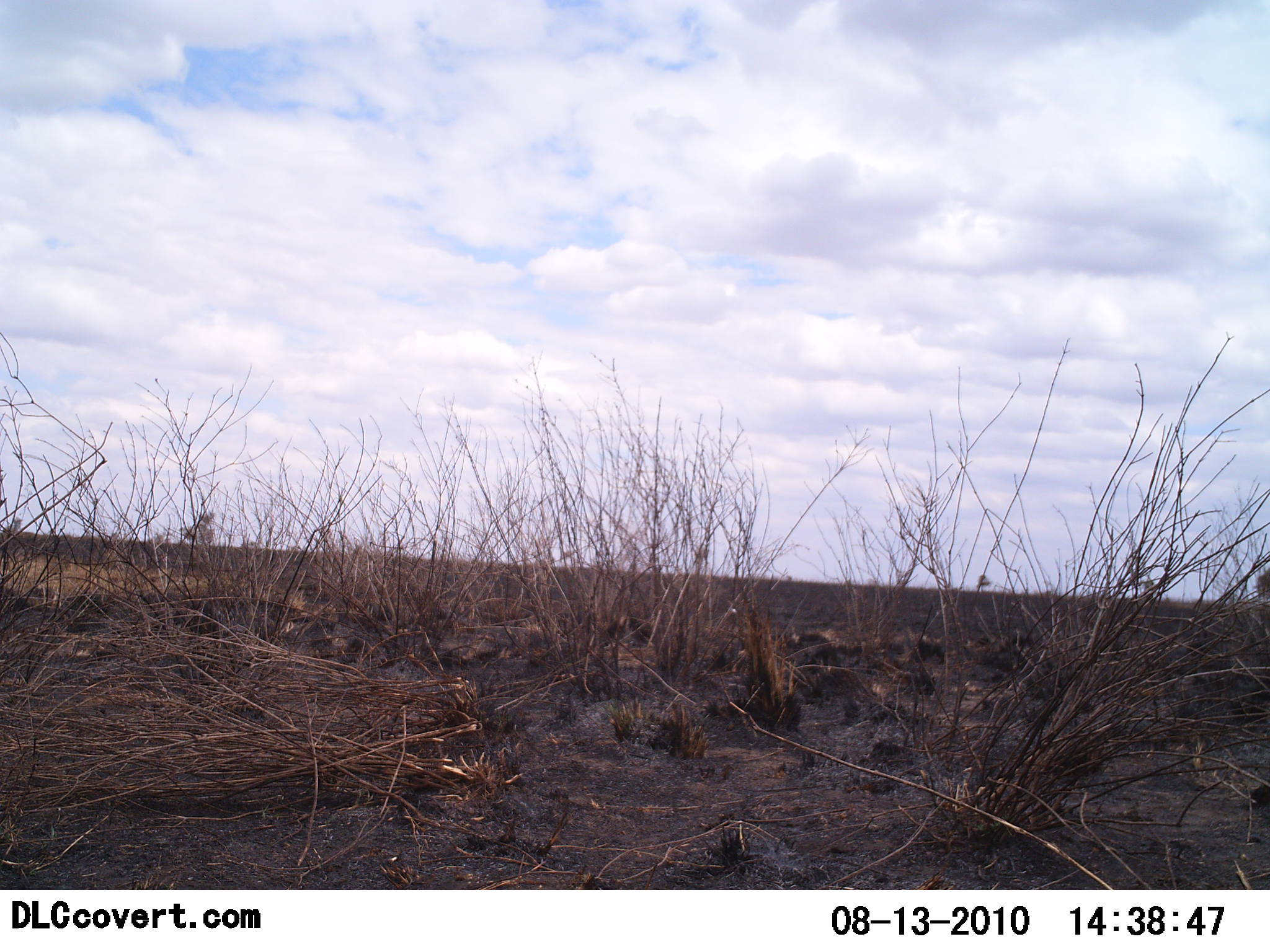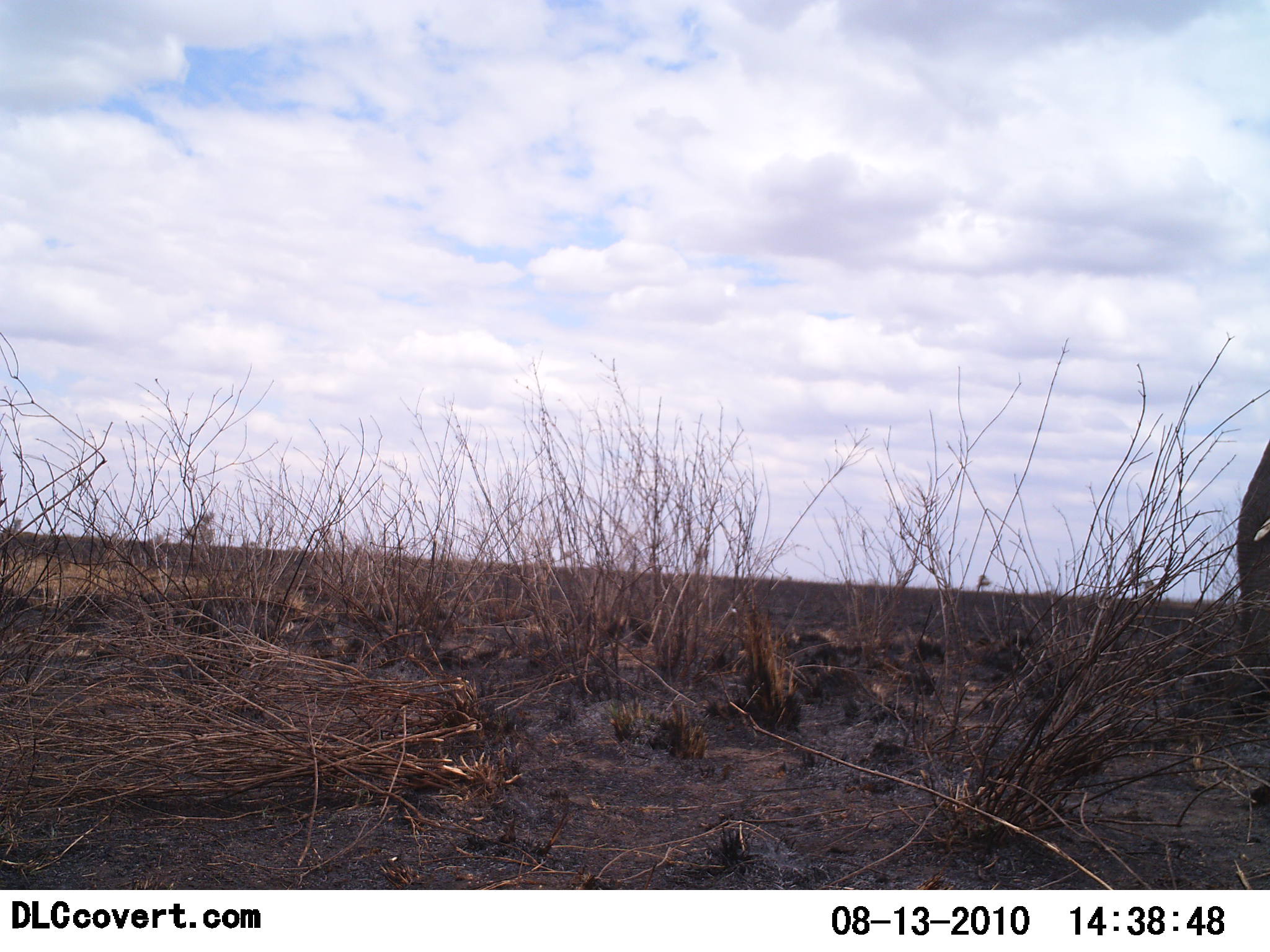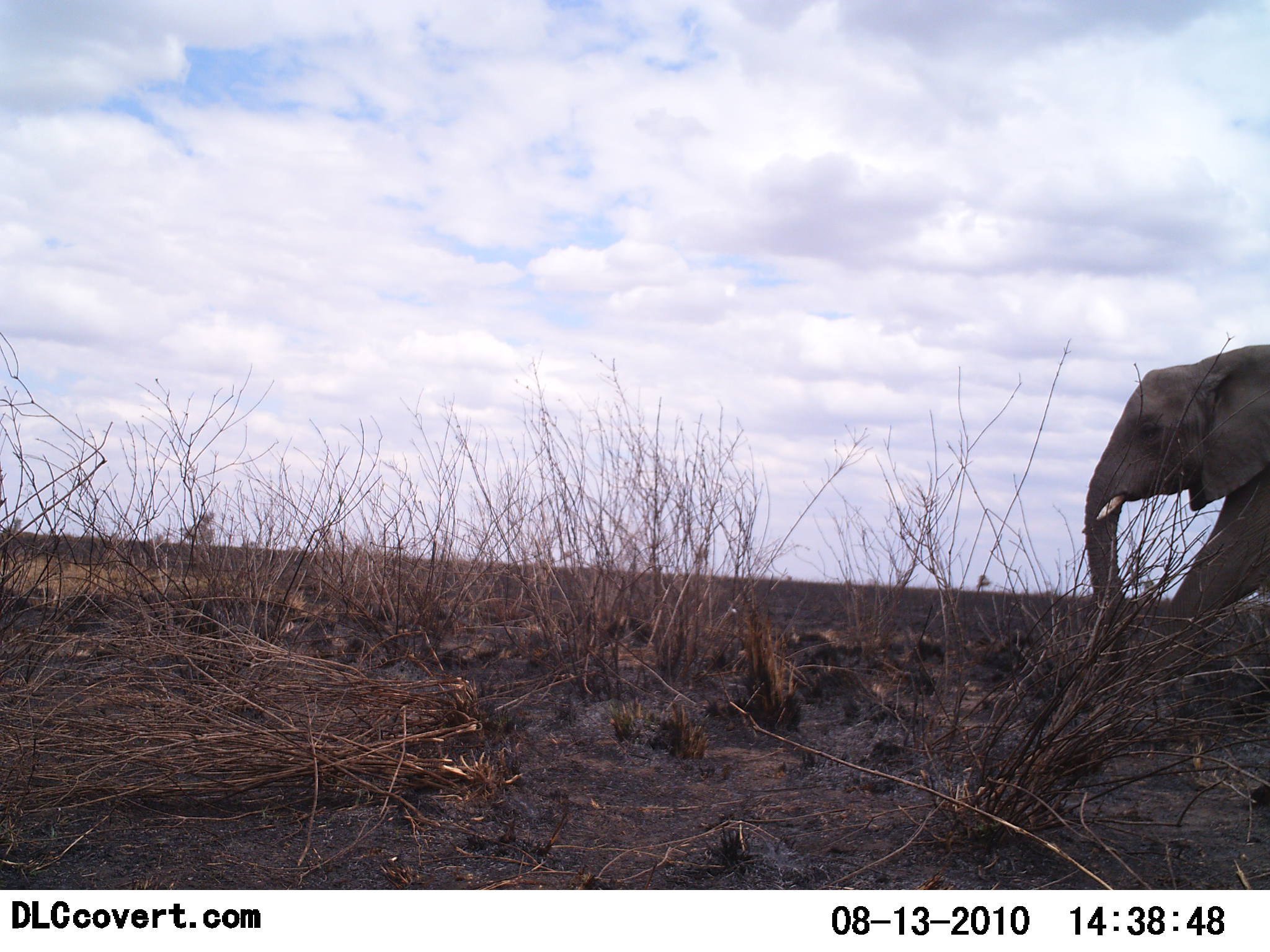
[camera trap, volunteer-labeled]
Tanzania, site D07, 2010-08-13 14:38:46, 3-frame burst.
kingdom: Animalia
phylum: Chordata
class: Mammalia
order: Proboscidea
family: Elephantidae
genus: Loxodonta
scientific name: Loxodonta africana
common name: african bush elephant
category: elephant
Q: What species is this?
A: Elephant (african bush elephant) (Loxodonta africana).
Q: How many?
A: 1.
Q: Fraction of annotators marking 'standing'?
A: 7%.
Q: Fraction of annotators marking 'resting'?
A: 0%.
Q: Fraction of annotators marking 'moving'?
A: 100%.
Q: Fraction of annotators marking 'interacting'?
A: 0%.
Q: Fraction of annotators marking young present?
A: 0%.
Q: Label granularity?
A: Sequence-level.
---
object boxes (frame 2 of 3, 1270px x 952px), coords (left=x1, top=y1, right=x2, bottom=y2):
animal: (left=1237, top=439, right=1270, bottom=742)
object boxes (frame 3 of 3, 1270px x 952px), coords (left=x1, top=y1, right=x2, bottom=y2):
animal: (left=1084, top=344, right=1270, bottom=712)